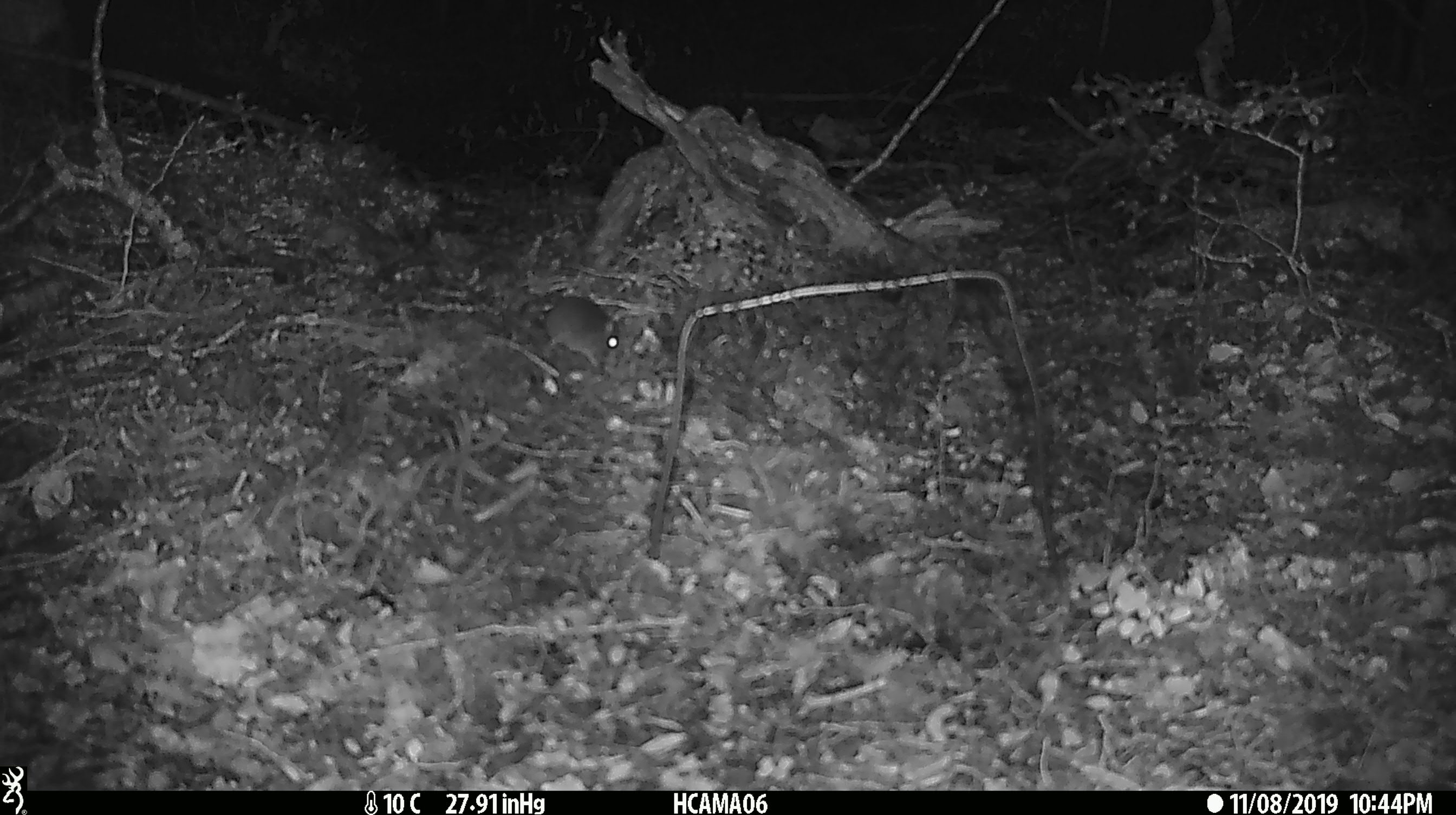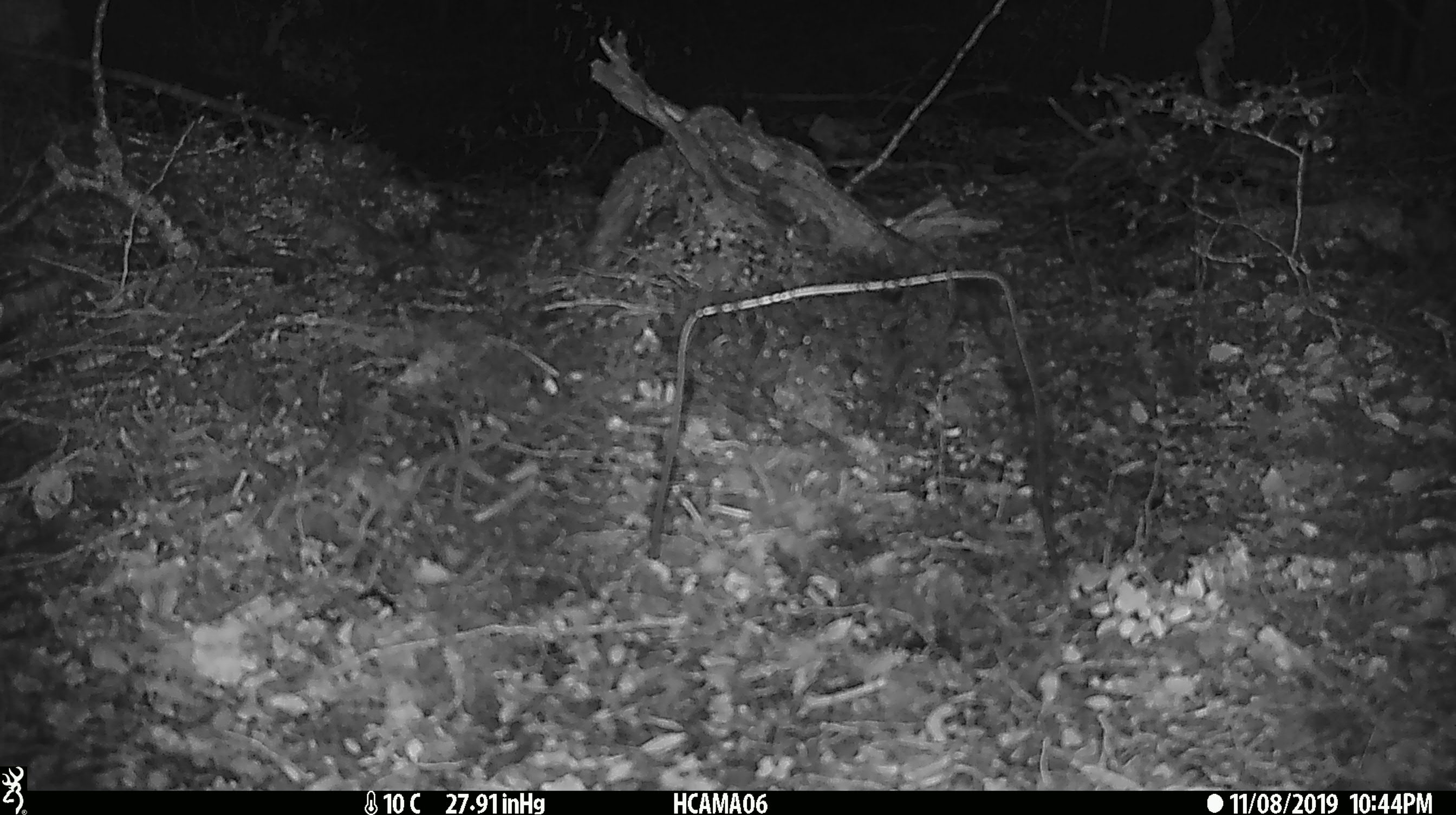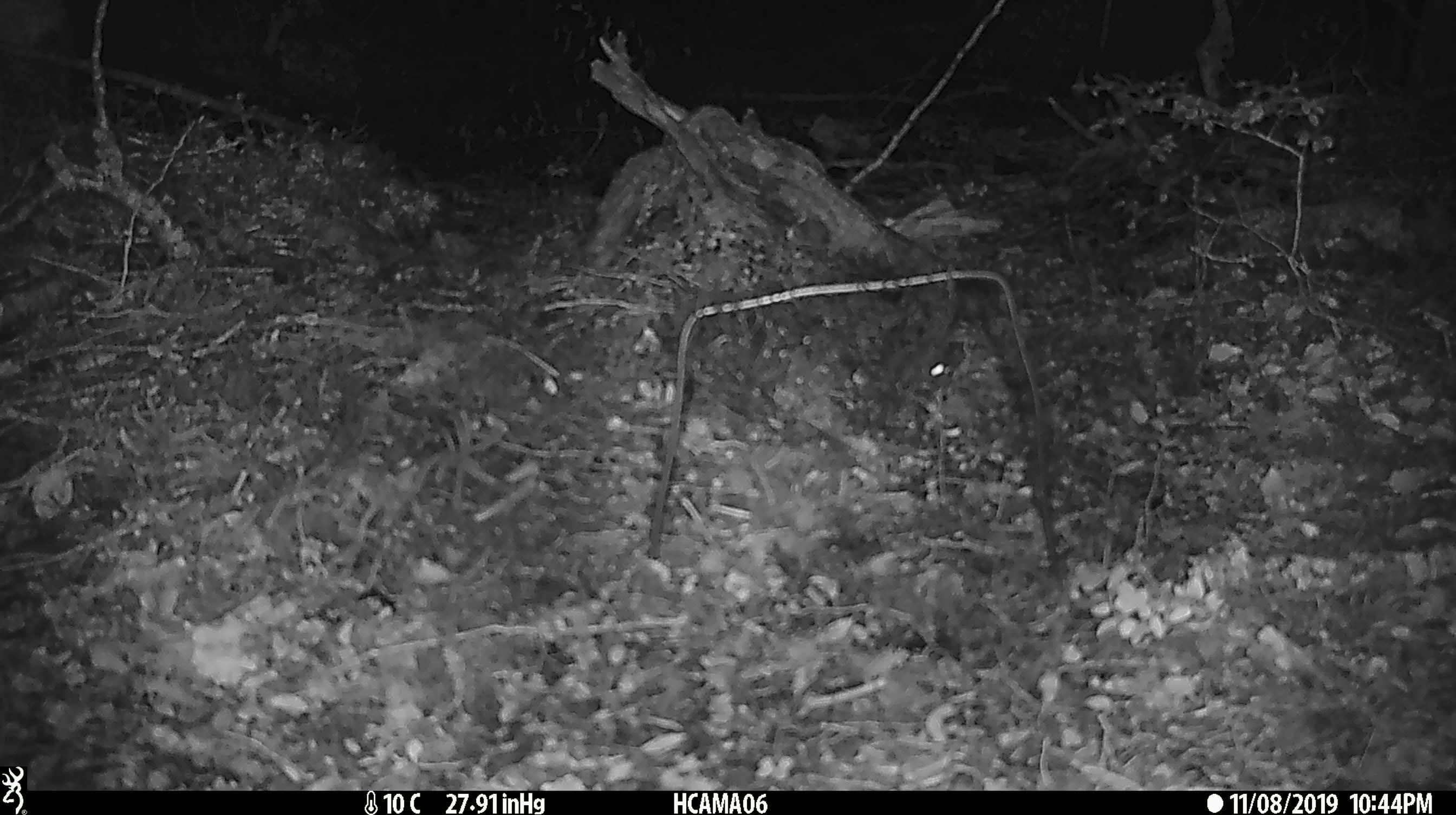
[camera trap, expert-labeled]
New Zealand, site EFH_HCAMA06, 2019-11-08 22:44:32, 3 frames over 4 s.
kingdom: Animalia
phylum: Chordata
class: Mammalia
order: Rodentia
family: Muridae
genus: Mus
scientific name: Mus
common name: mouse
Mouse (Mus).